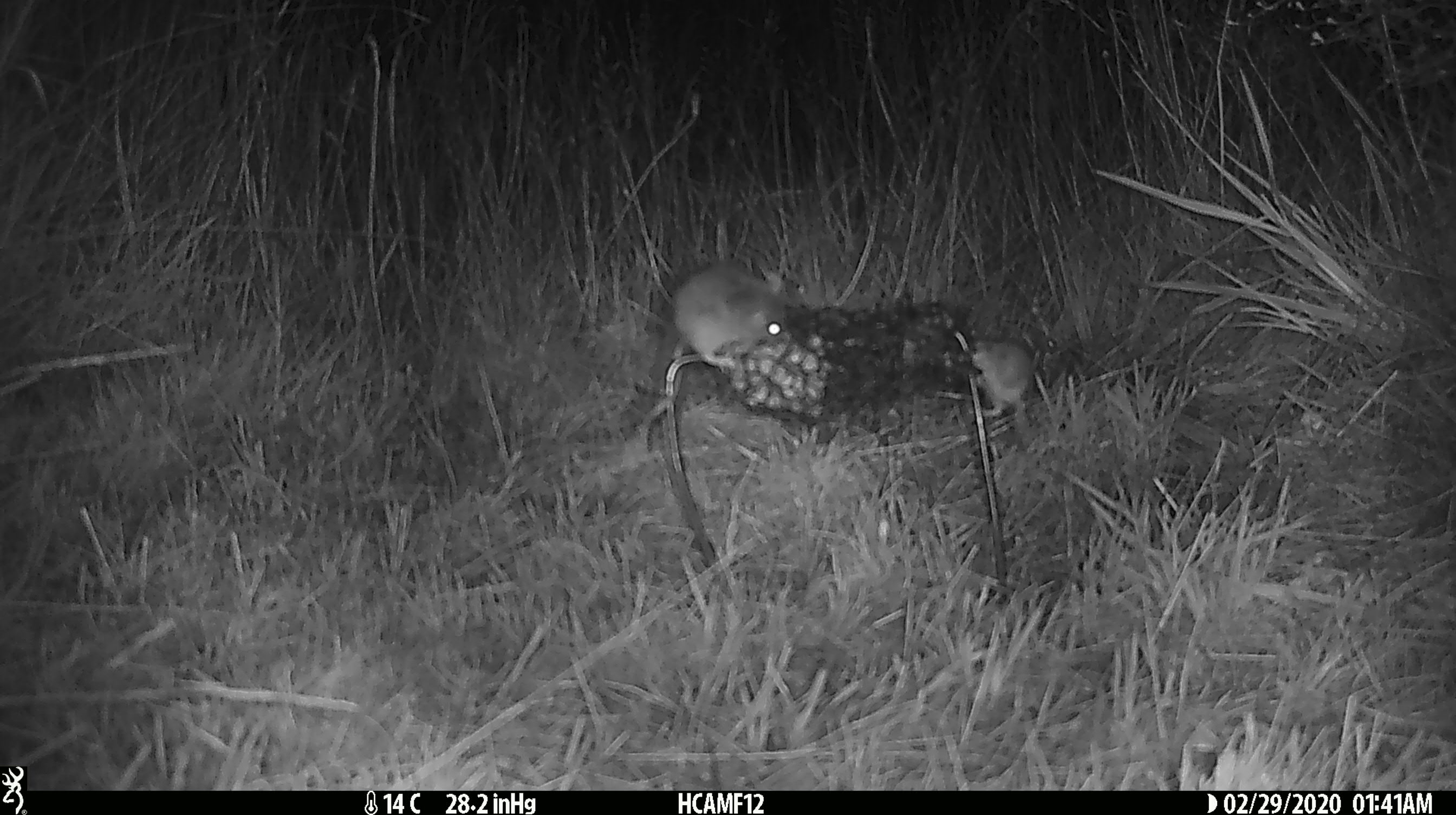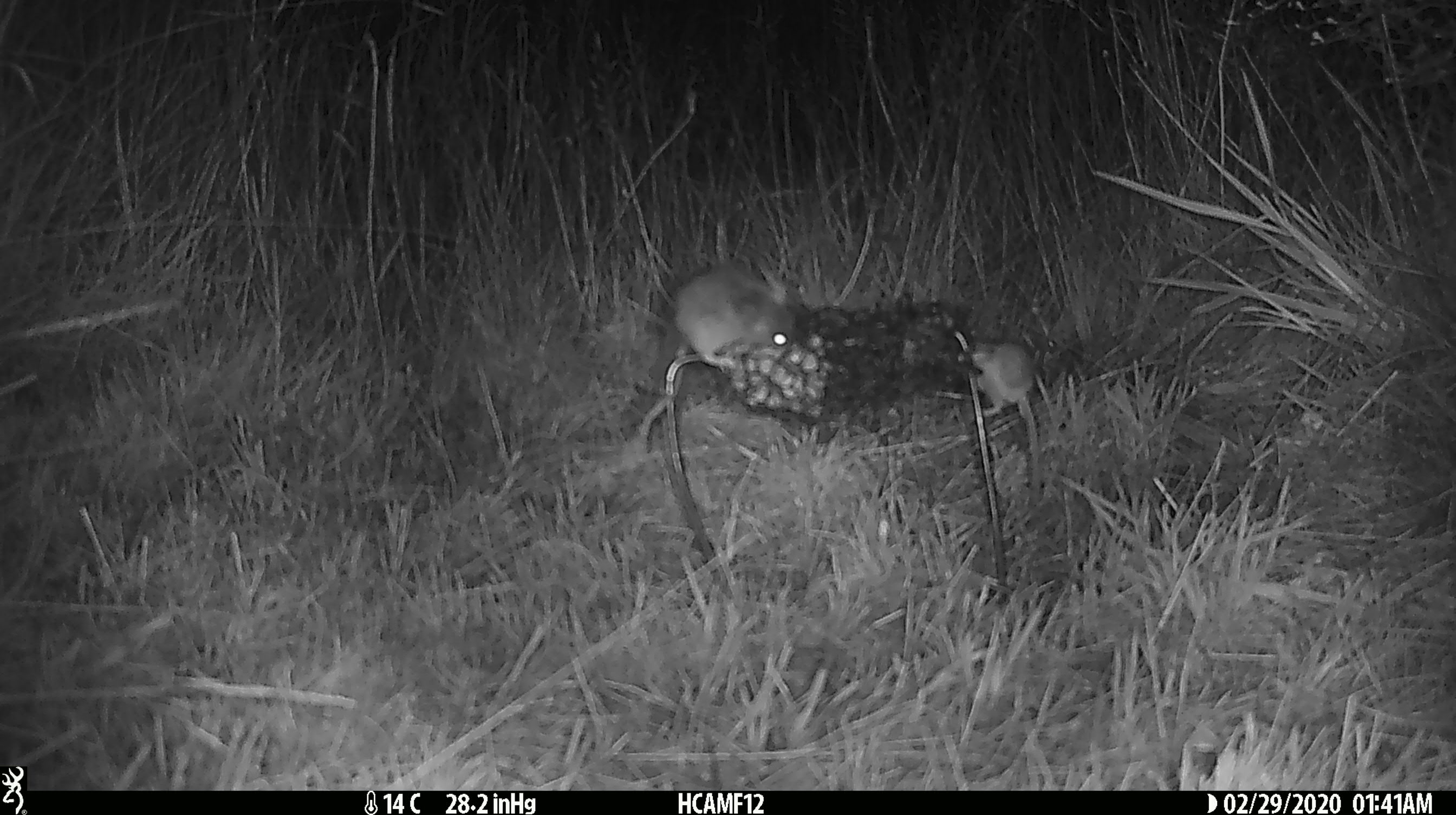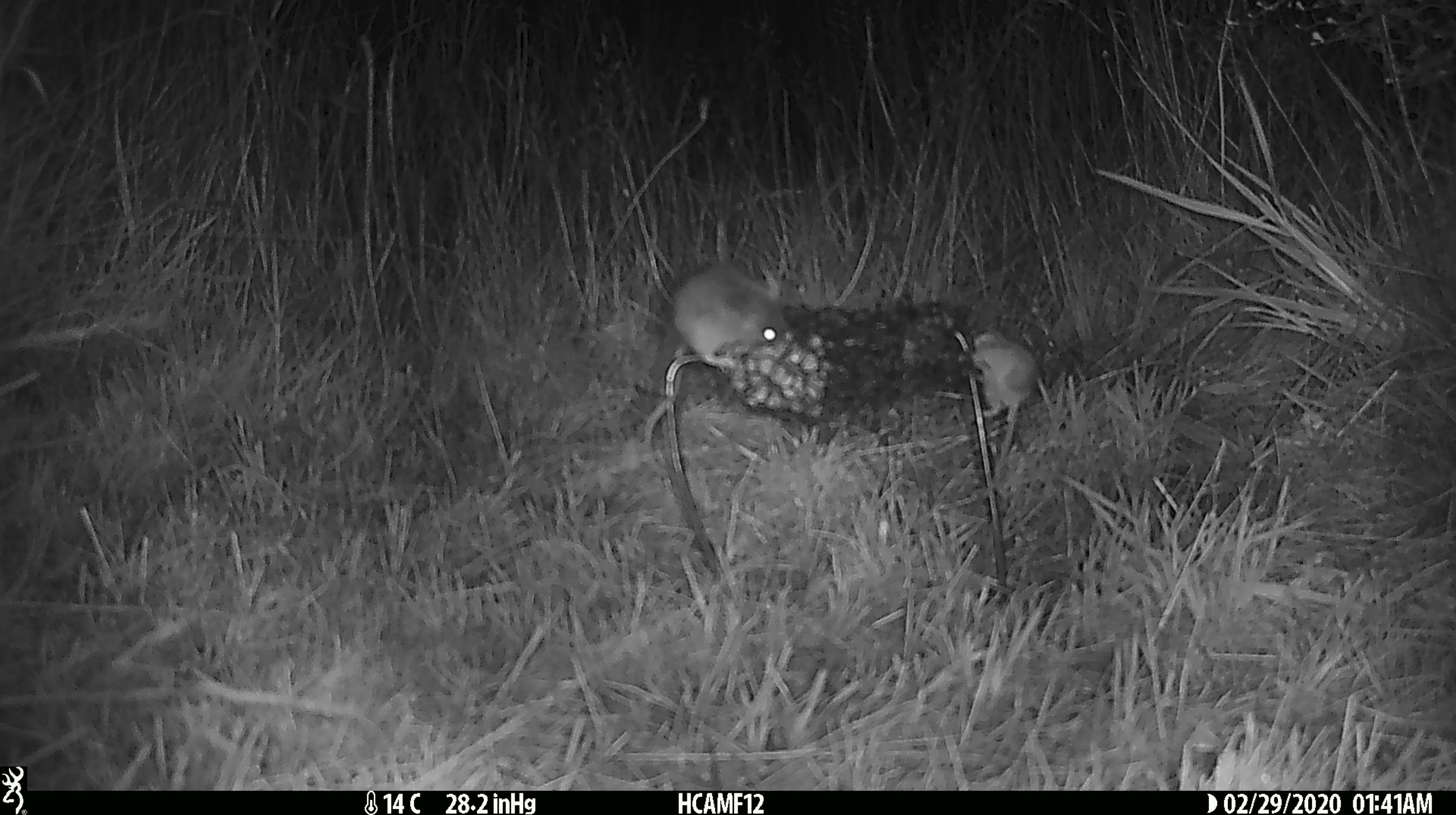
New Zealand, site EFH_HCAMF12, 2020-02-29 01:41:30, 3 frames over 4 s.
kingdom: Animalia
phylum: Chordata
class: Mammalia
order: Rodentia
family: Muridae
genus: Mus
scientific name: Mus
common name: mouse